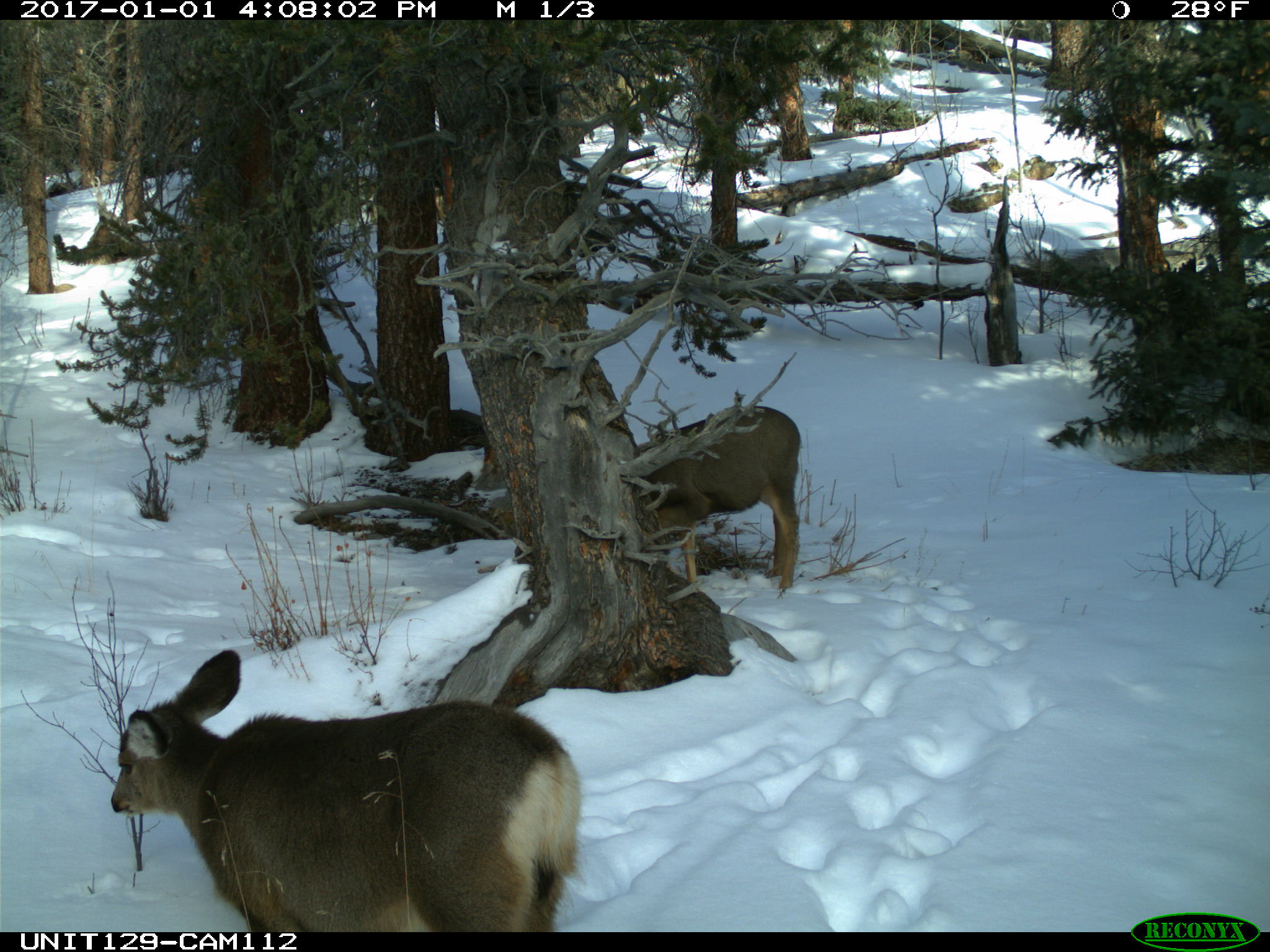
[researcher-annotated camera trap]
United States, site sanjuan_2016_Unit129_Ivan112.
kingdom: Animalia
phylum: Chordata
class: Mammalia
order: Artiodactyla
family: Cervidae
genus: Odocoileus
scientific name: Odocoileus hemionus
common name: mule deer